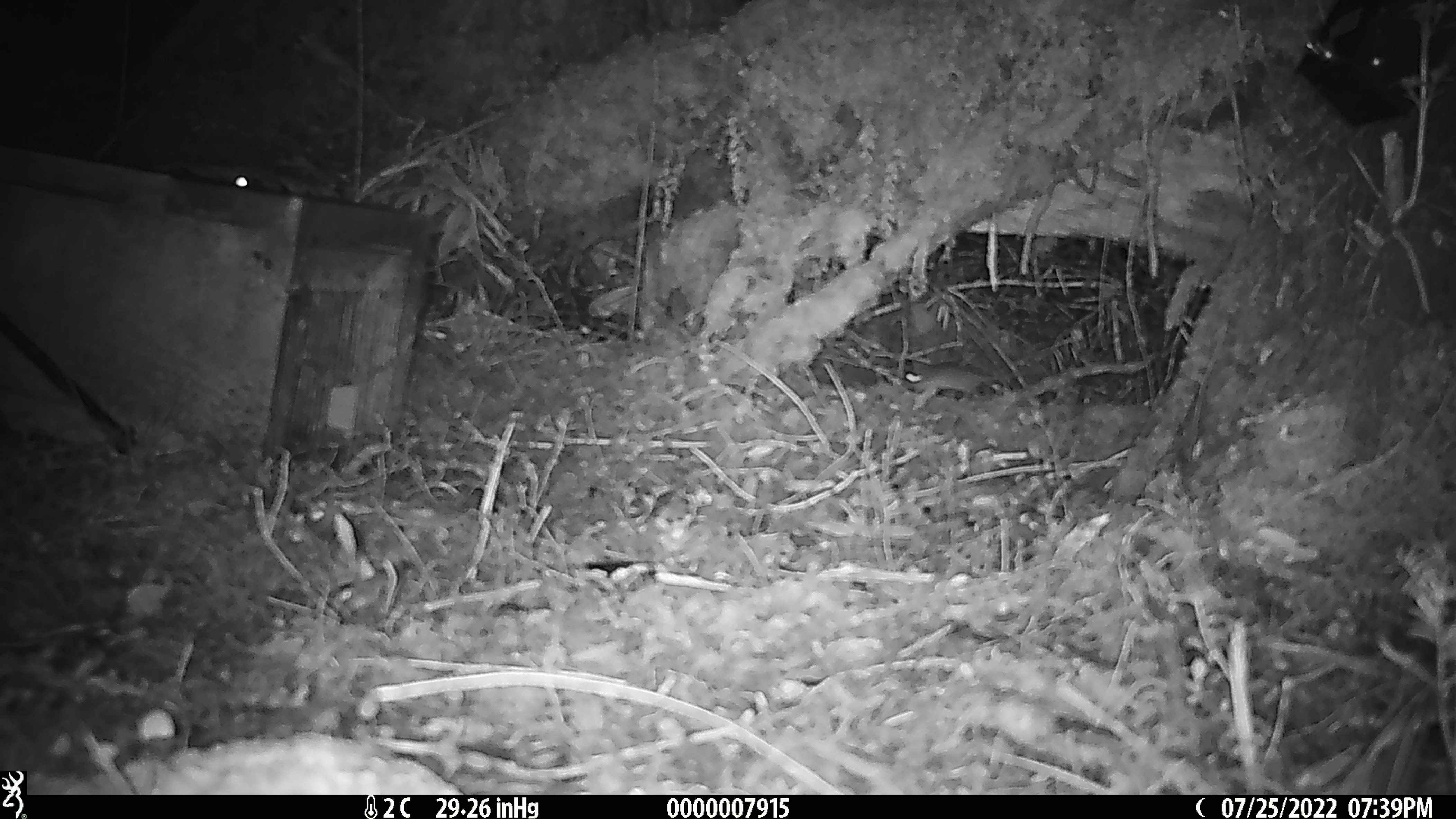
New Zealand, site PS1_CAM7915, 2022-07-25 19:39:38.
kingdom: Animalia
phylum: Chordata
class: Mammalia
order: Rodentia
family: Muridae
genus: Mus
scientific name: Mus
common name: mouse